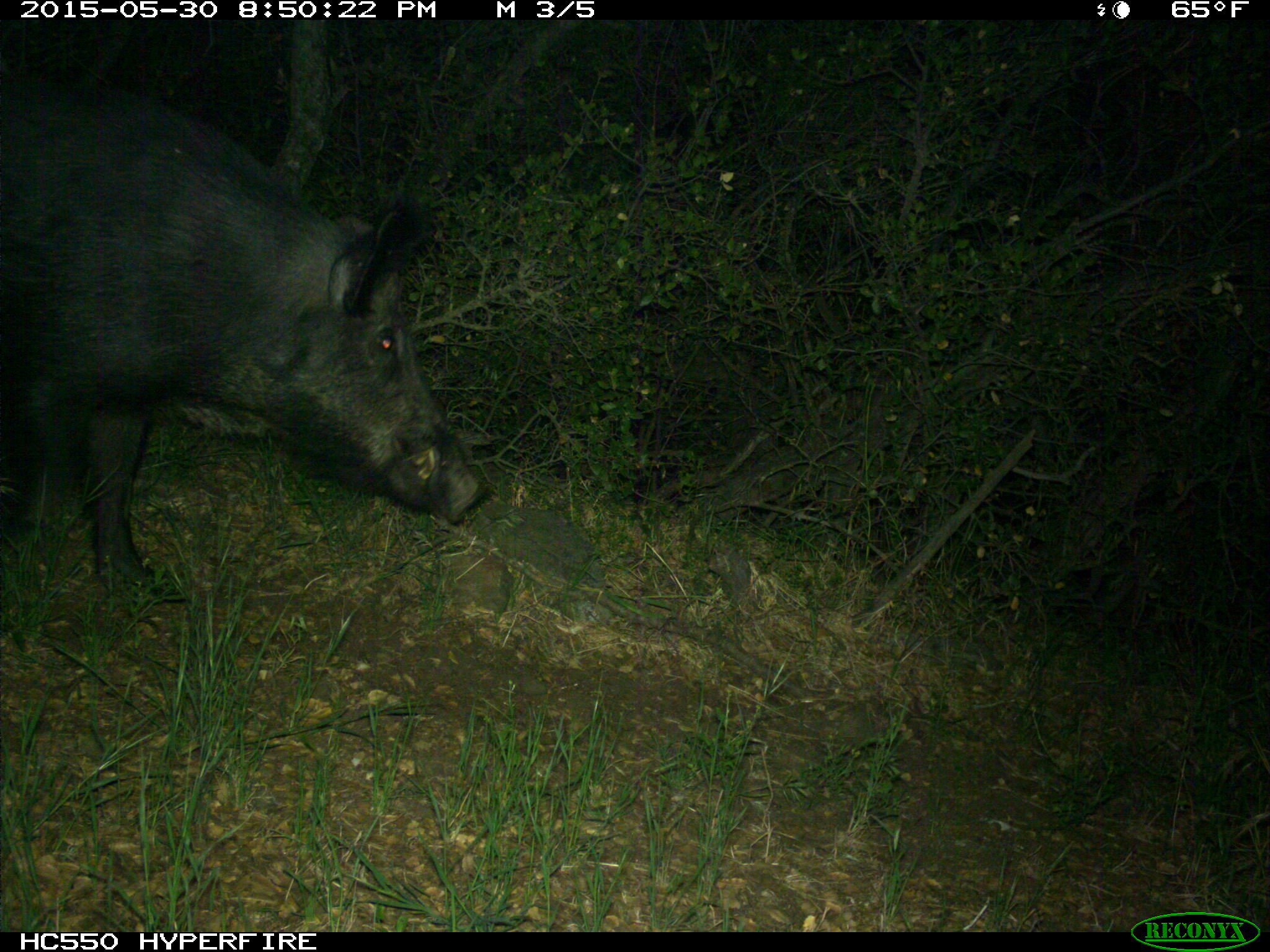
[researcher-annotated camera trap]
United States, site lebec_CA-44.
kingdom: Animalia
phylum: Chordata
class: Mammalia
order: Artiodactyla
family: Suidae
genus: Sus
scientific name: Sus scrofa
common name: wild boar